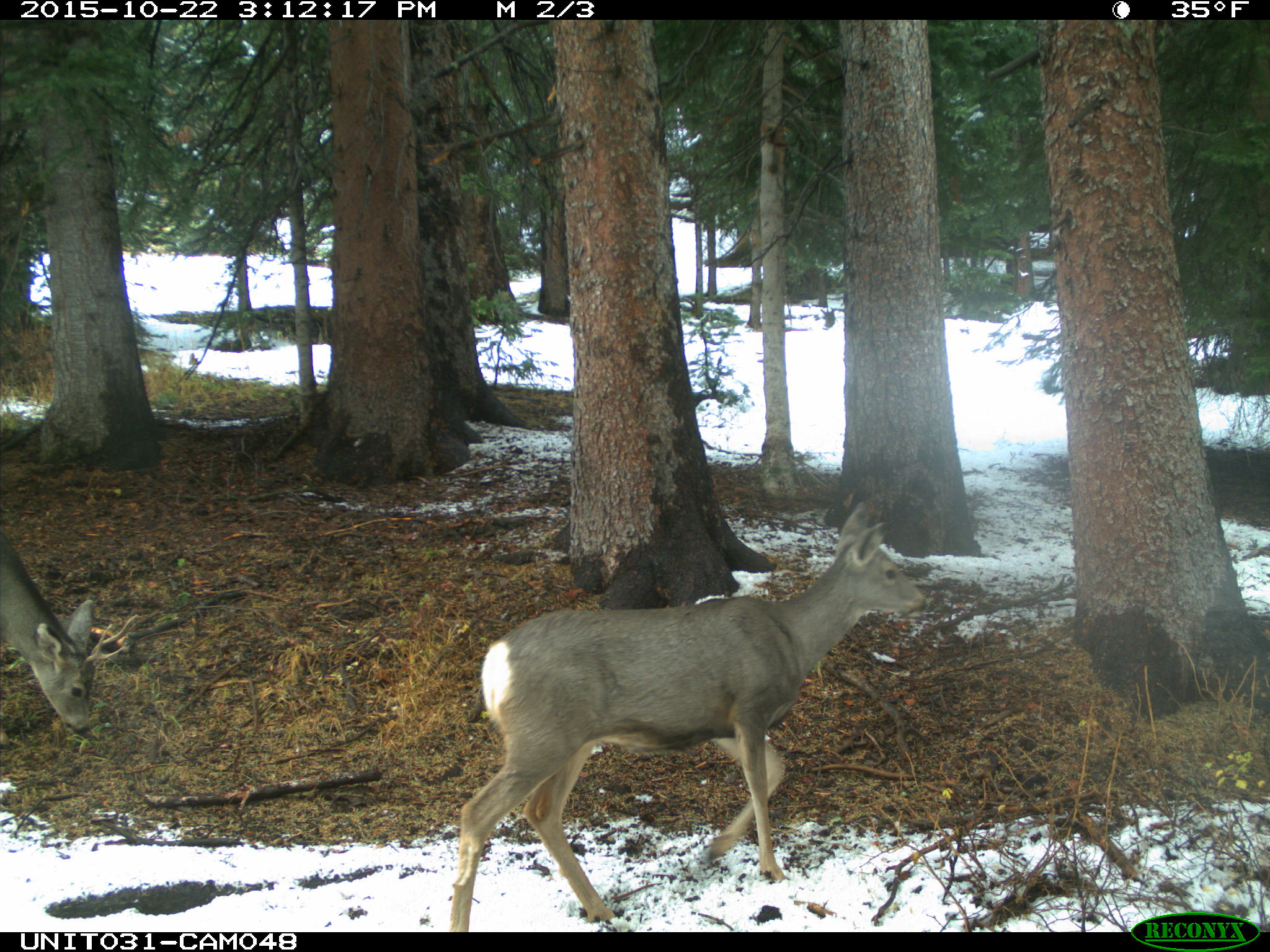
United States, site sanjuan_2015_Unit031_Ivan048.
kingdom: Animalia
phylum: Chordata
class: Mammalia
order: Artiodactyla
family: Cervidae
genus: Odocoileus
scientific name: Odocoileus hemionus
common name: mule deer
Odocoileus hemionus (mule deer).